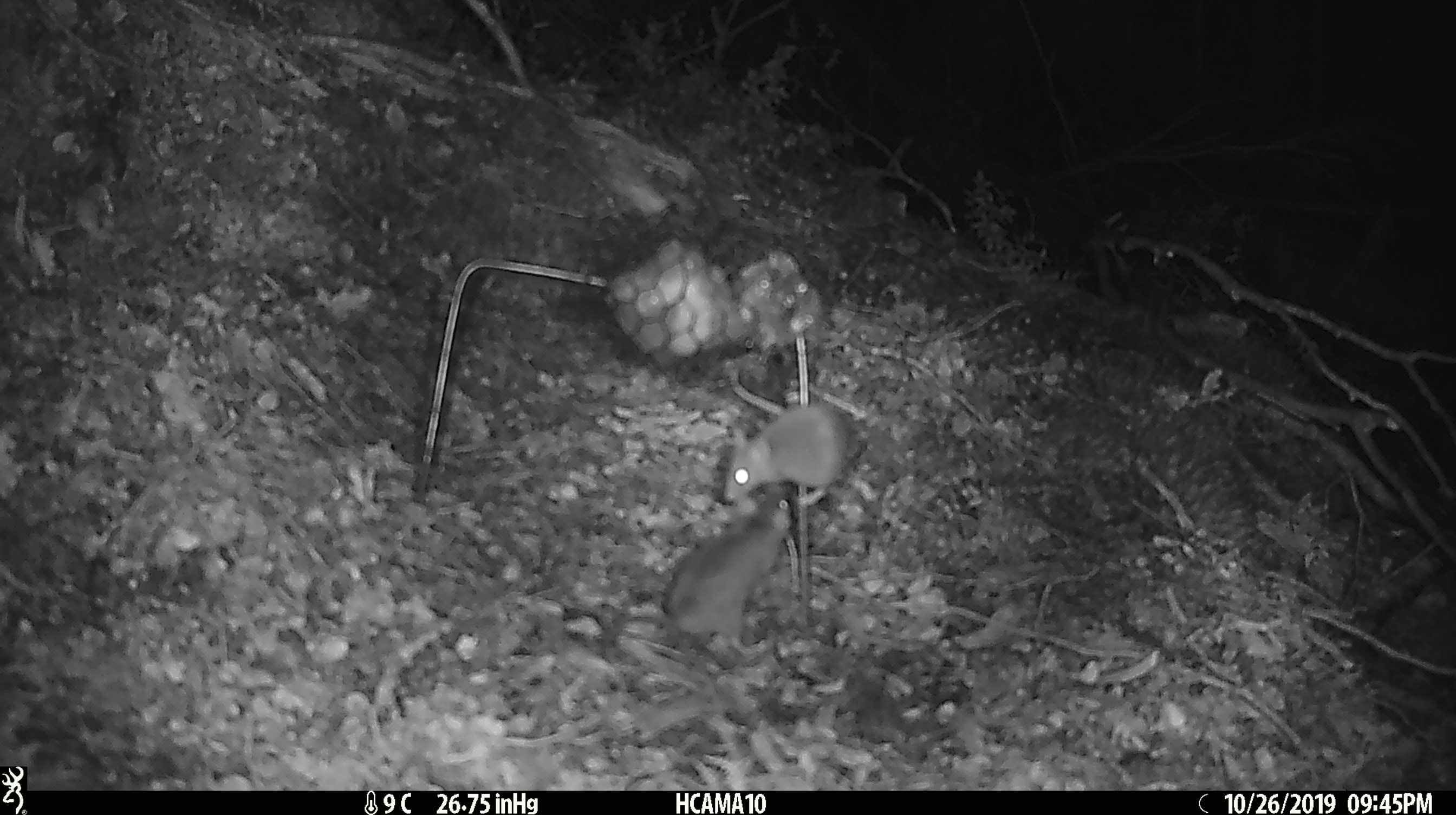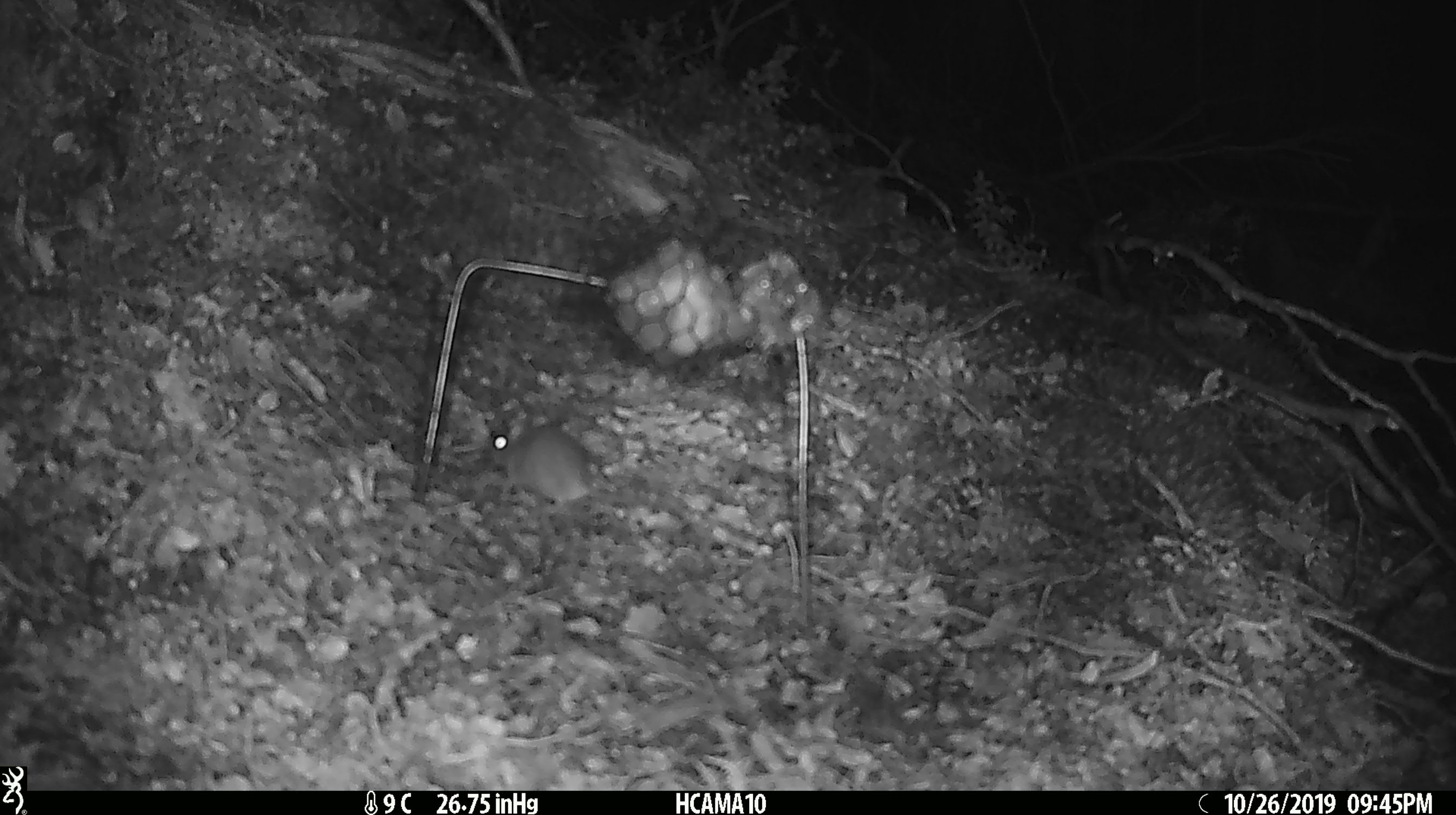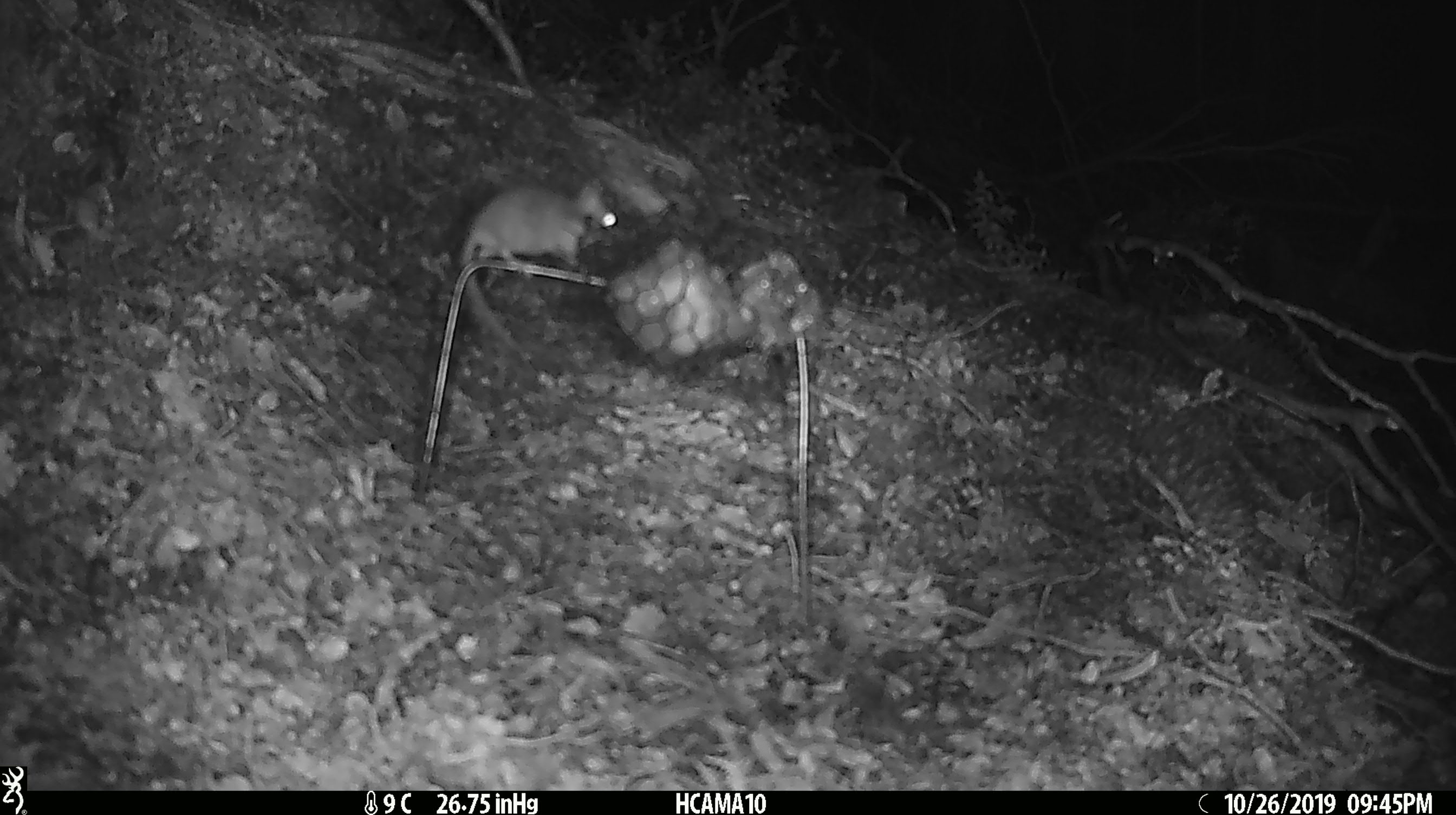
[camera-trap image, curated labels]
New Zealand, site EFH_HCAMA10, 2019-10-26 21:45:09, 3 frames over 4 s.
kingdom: Animalia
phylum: Chordata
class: Mammalia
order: Rodentia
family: Muridae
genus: Mus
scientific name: Mus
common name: mouse